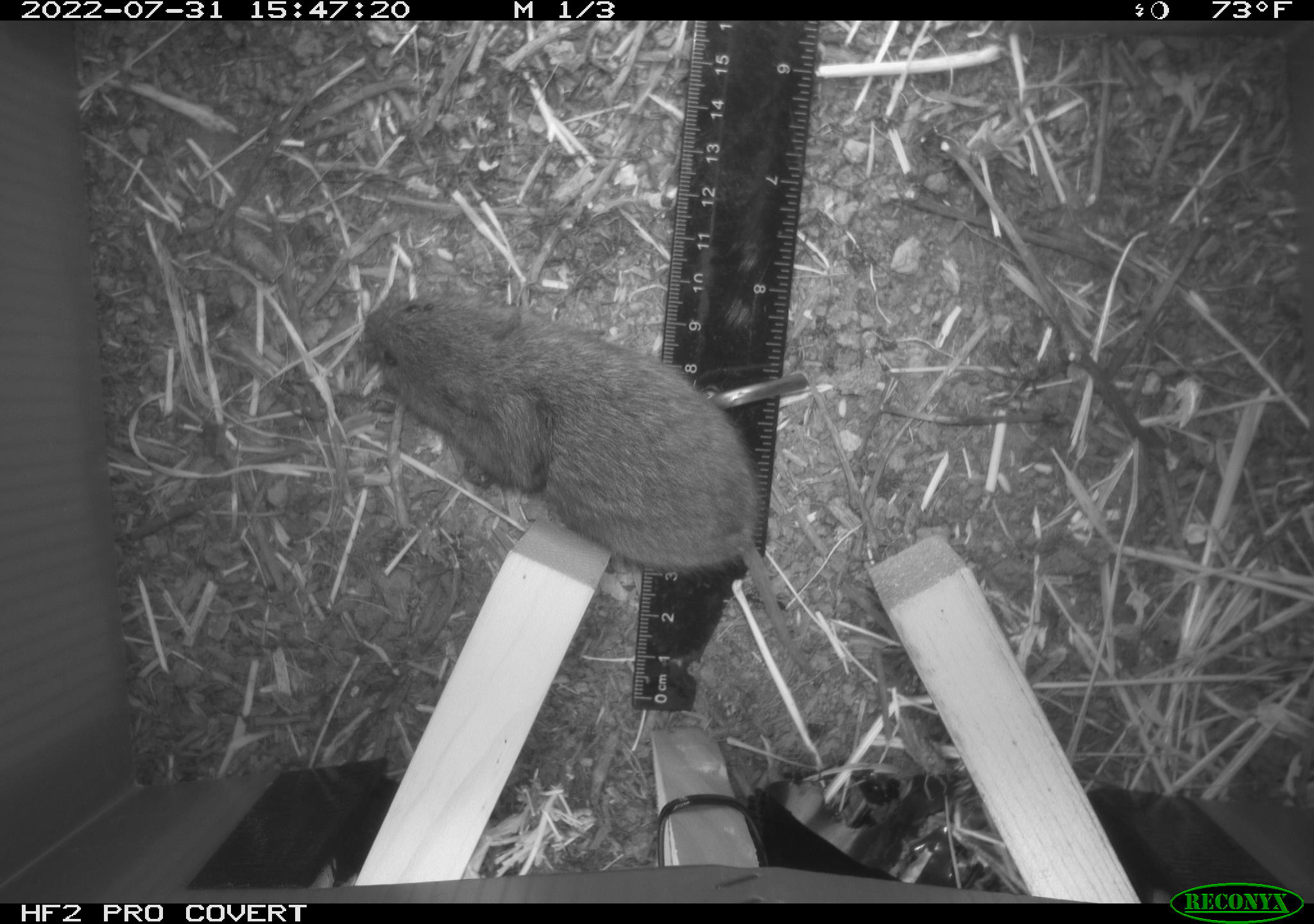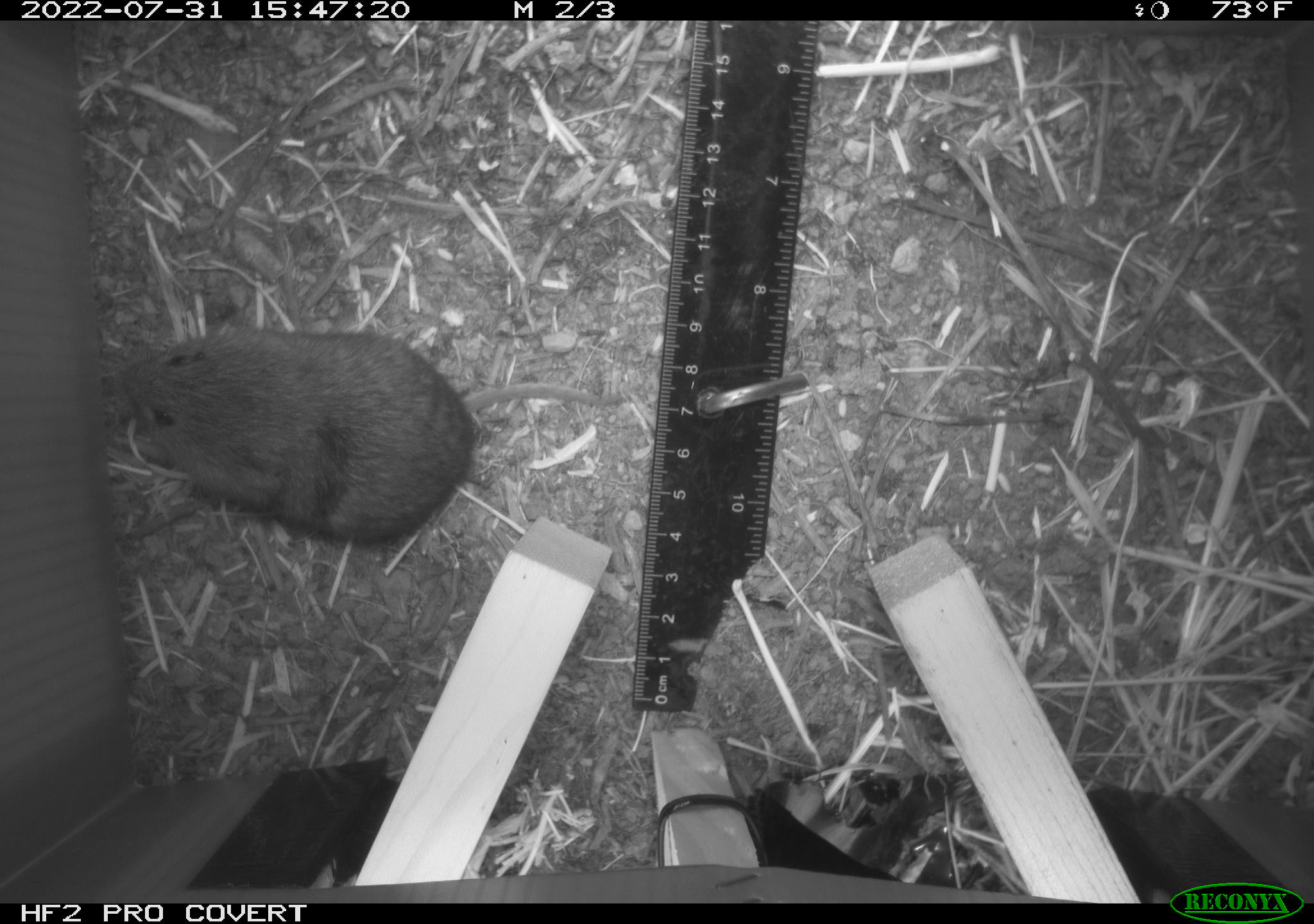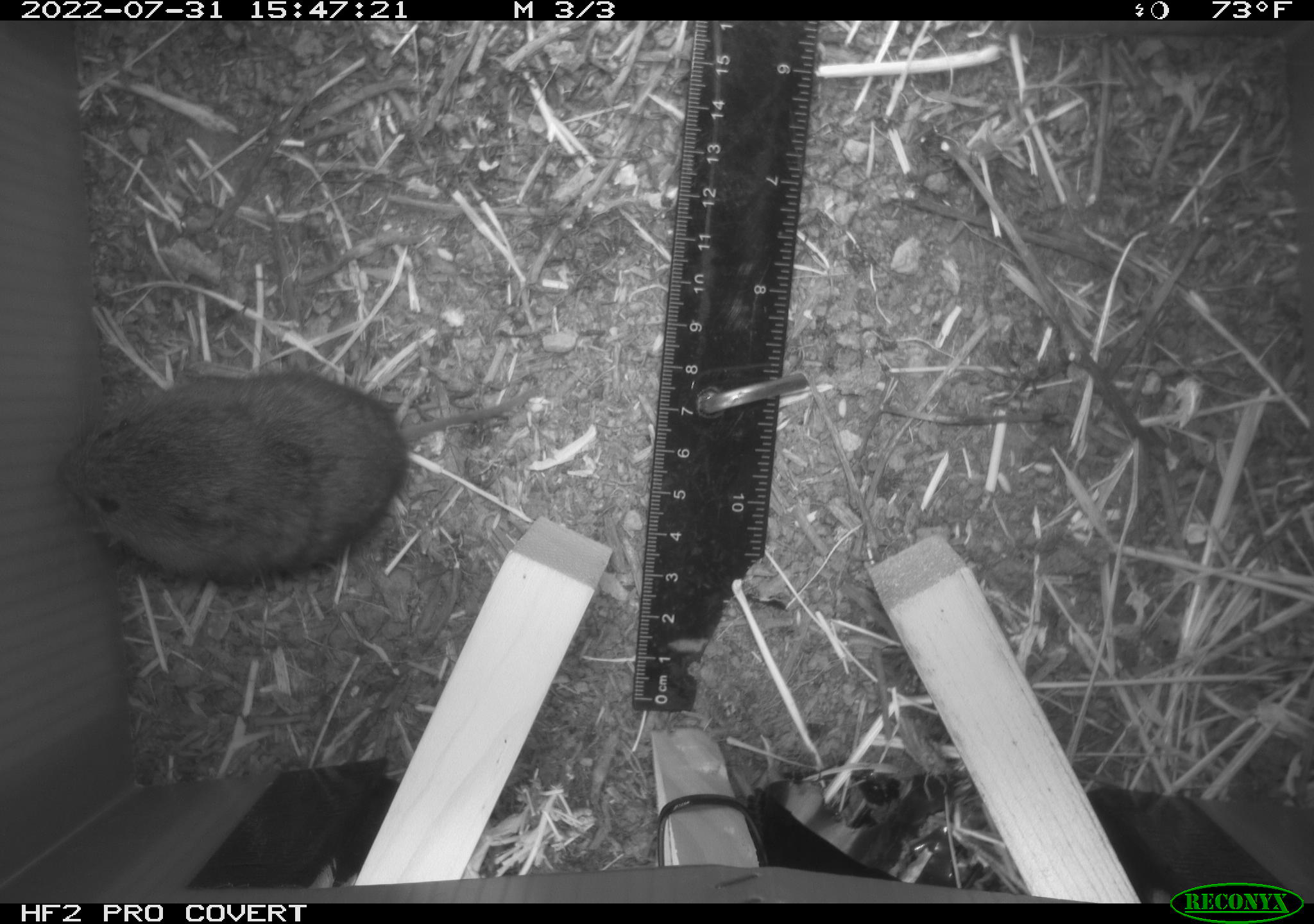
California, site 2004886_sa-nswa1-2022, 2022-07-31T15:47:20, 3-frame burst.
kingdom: Animalia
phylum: Chordata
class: Mammalia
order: Rodentia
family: Cricetidae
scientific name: Cricetidae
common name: hamsters, voles, lemmings, and allies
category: cricetidae family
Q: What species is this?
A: Cricetidae family (hamsters, voles, lemmings, and allies) (Cricetidae).